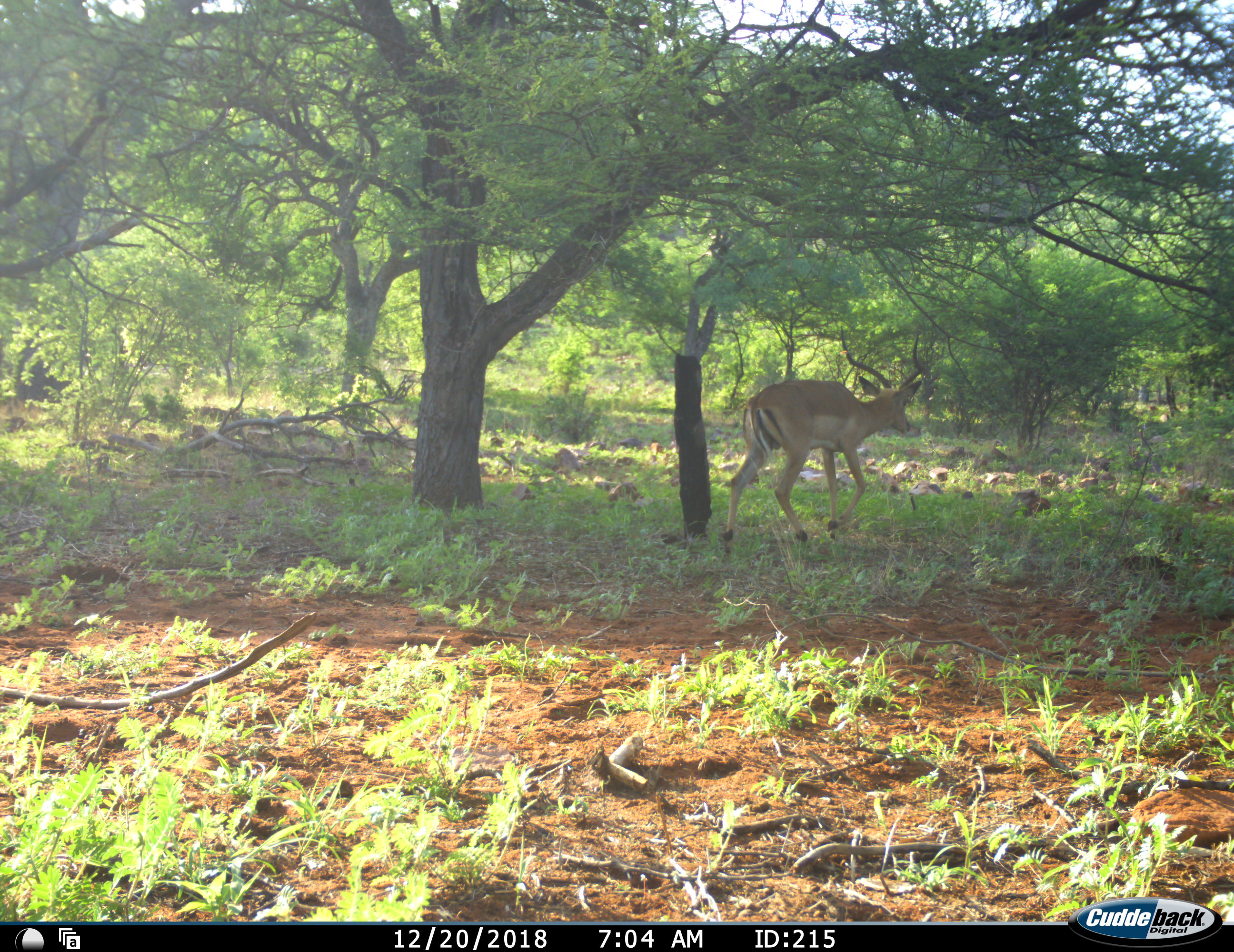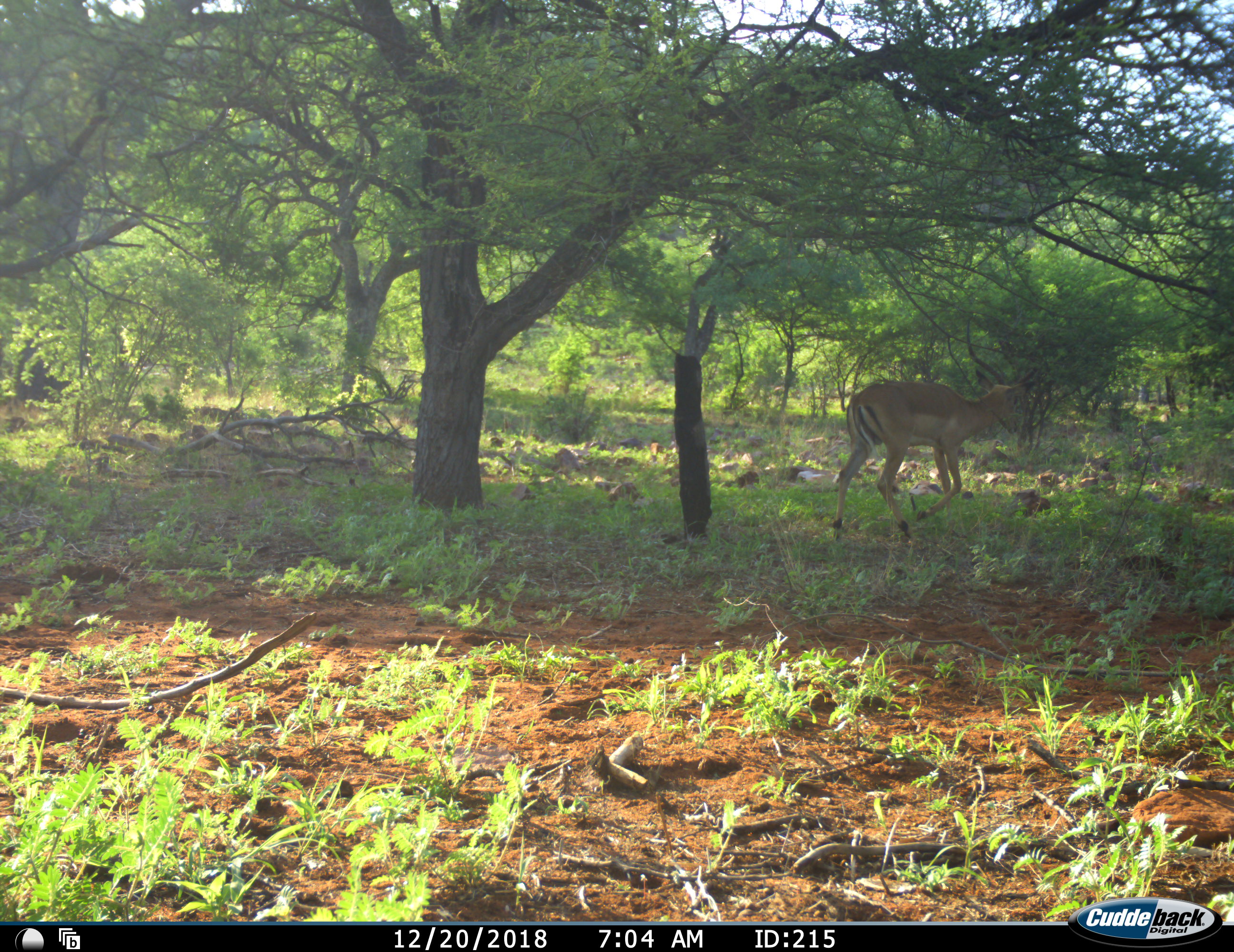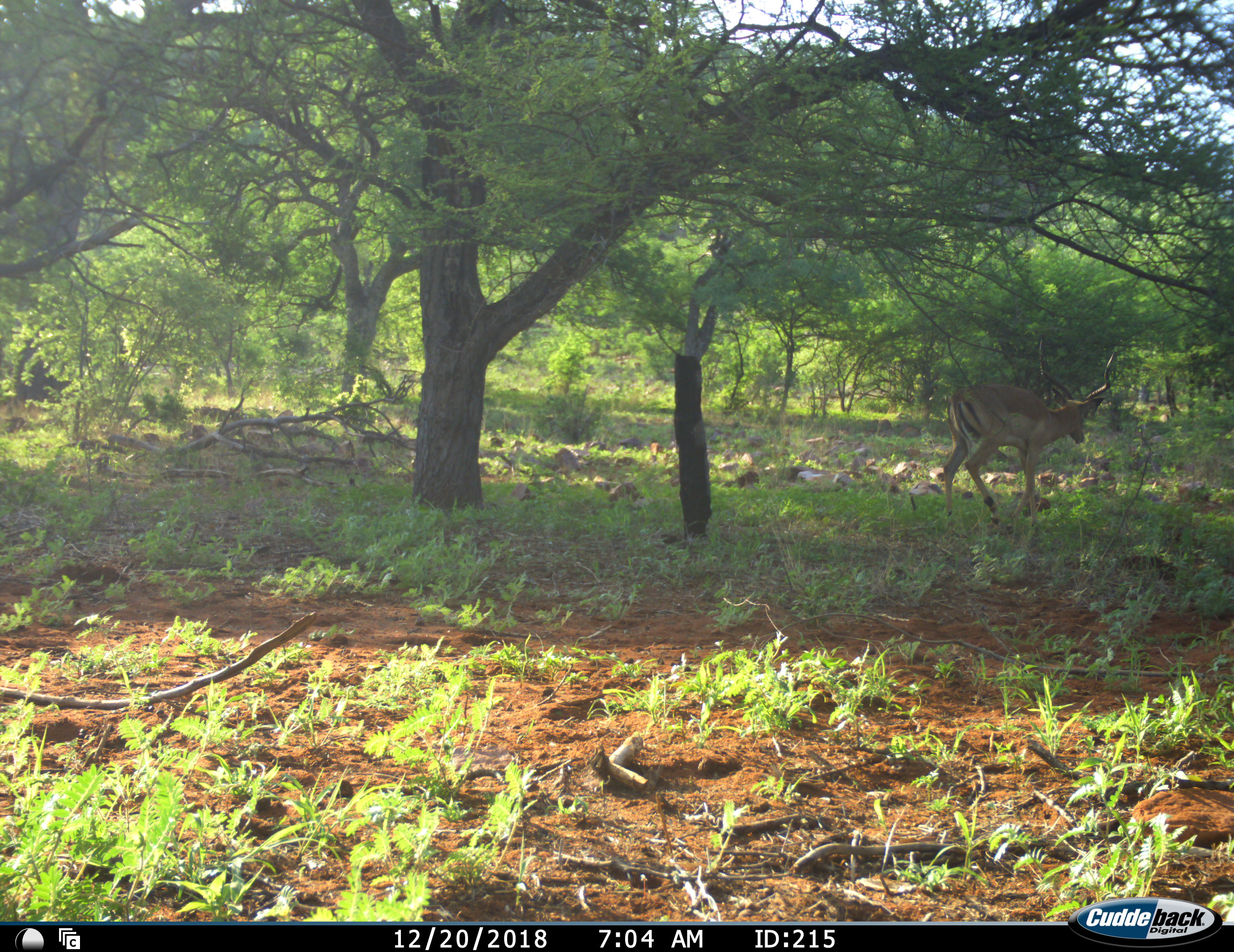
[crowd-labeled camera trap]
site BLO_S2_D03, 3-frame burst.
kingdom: Animalia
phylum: Chordata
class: Mammalia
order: Artiodactyla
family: Bovidae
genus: Aepyceros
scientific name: Aepyceros melampus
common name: impala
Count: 1.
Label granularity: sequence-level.